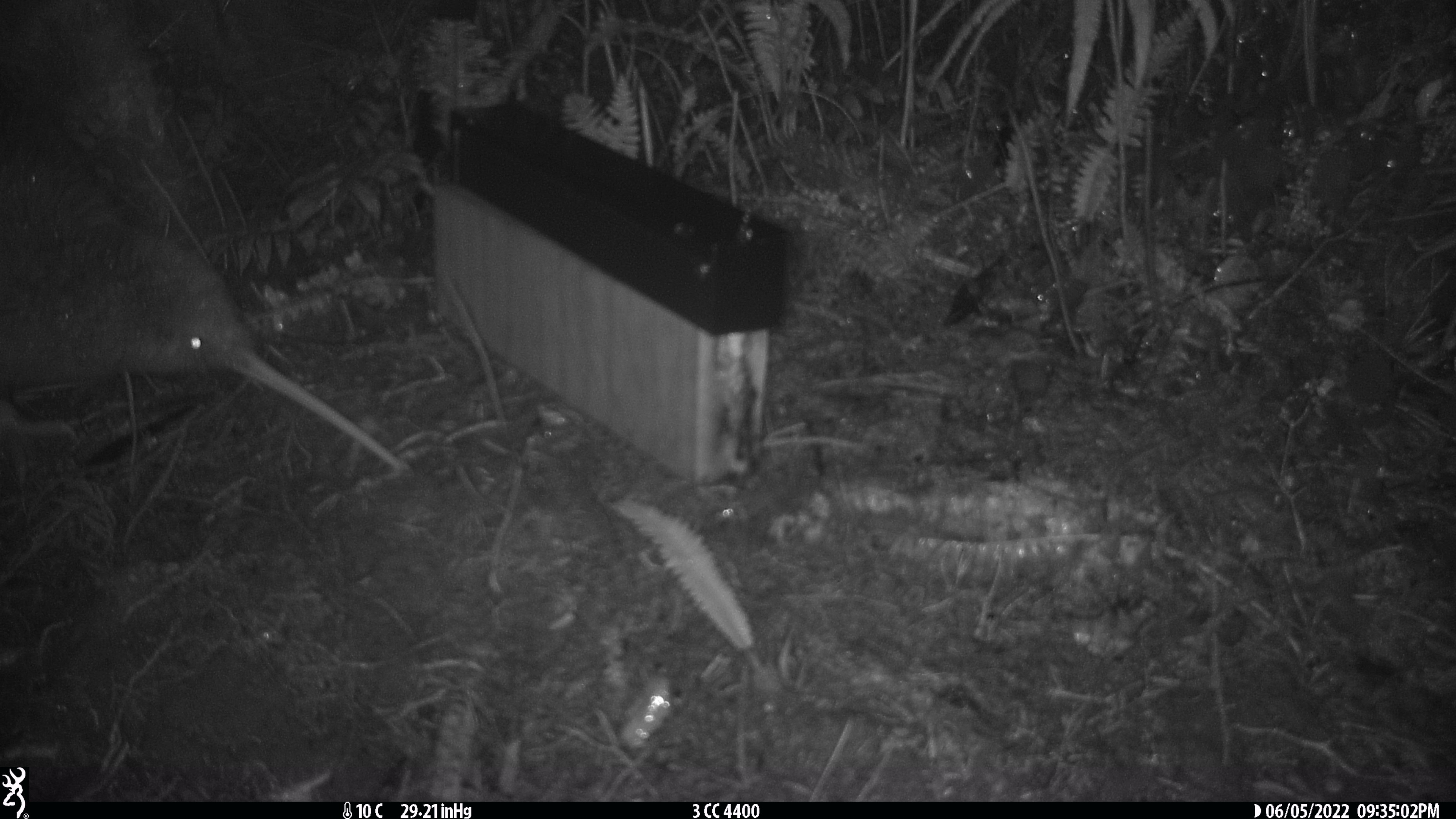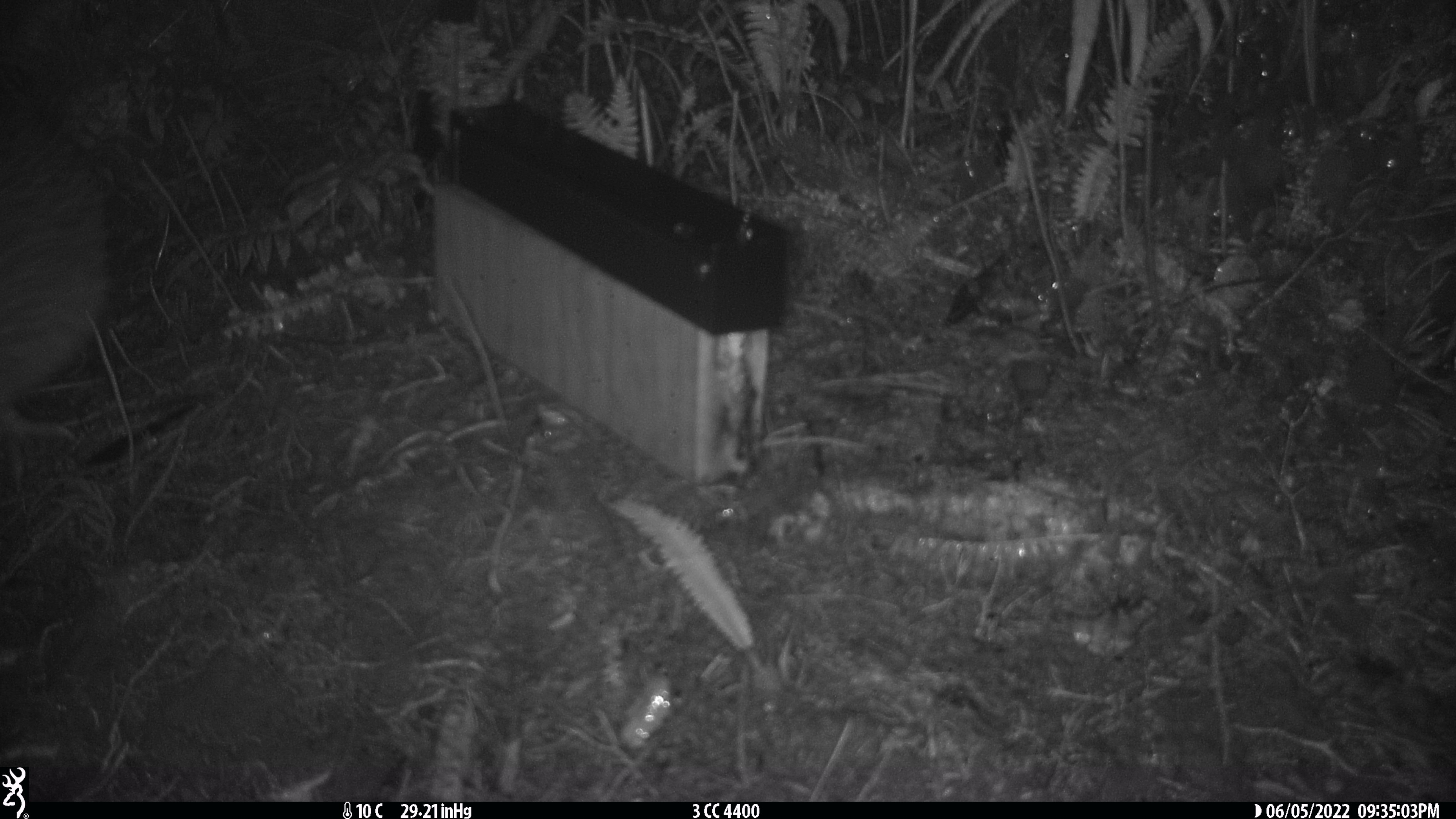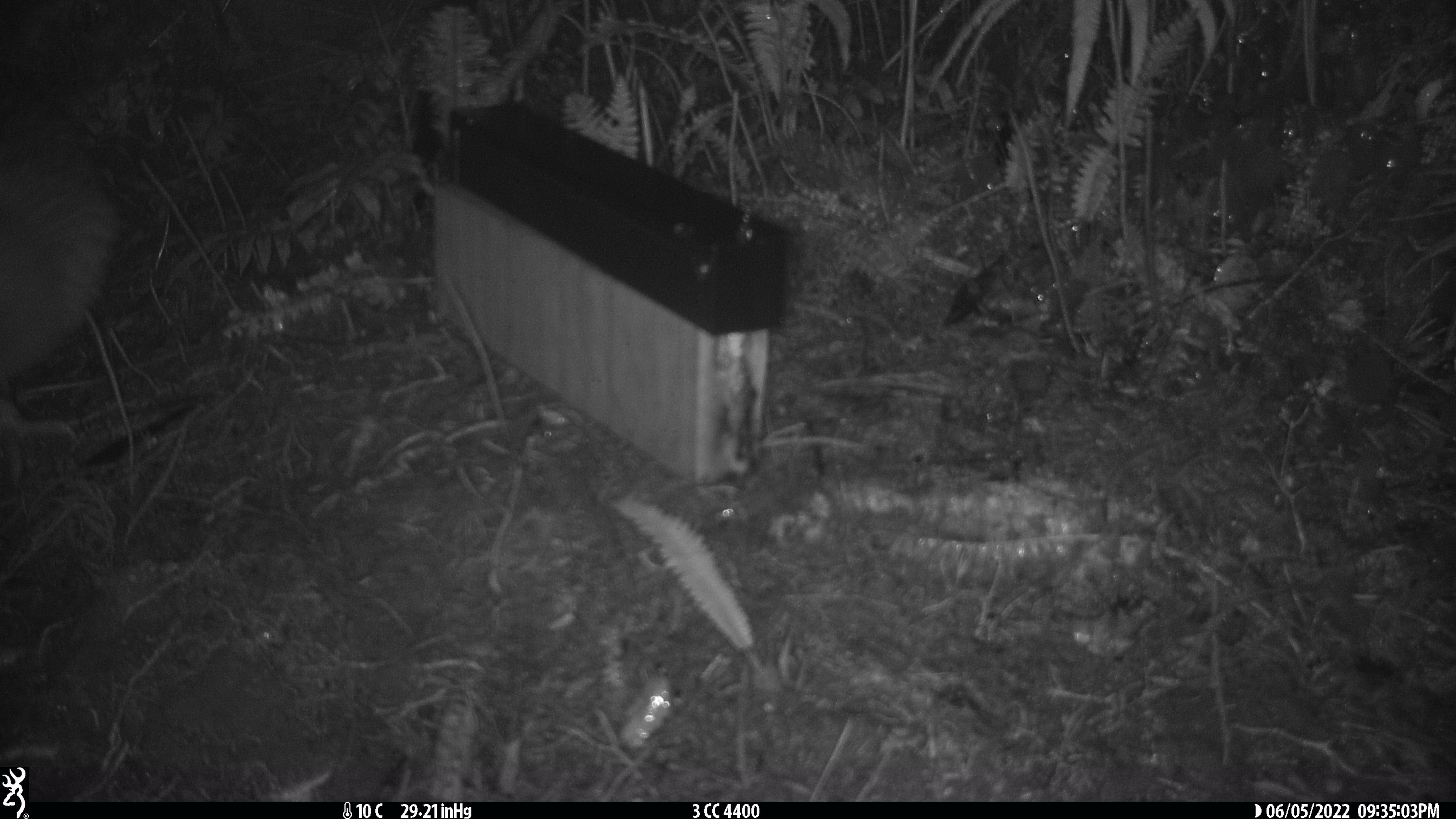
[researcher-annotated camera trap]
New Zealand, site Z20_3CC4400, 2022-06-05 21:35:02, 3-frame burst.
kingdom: Animalia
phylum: Chordata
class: Aves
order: Apterygiformes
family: Apterygidae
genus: Apteryx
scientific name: Apteryx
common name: kiwi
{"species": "kiwi (Apteryx)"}